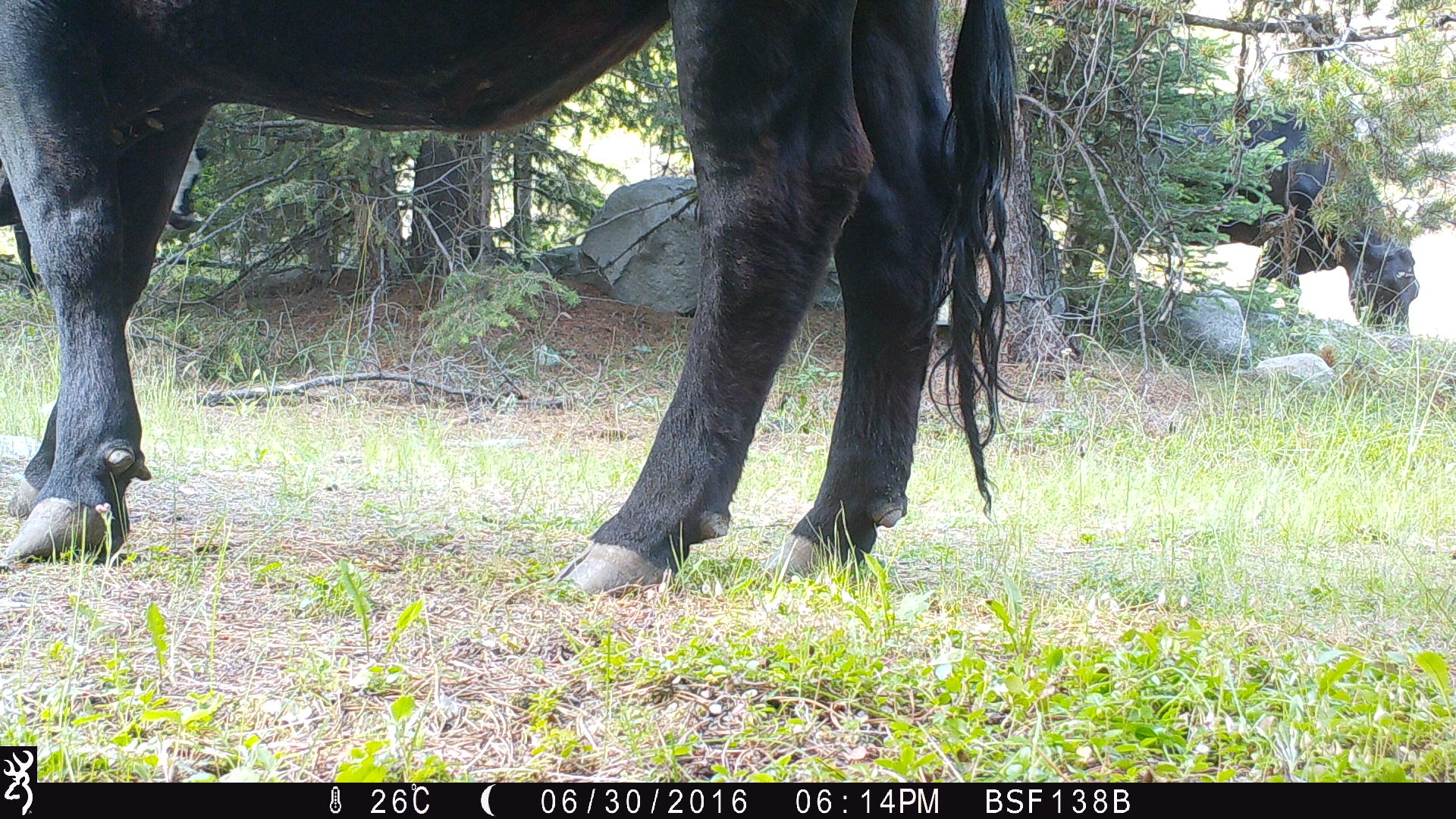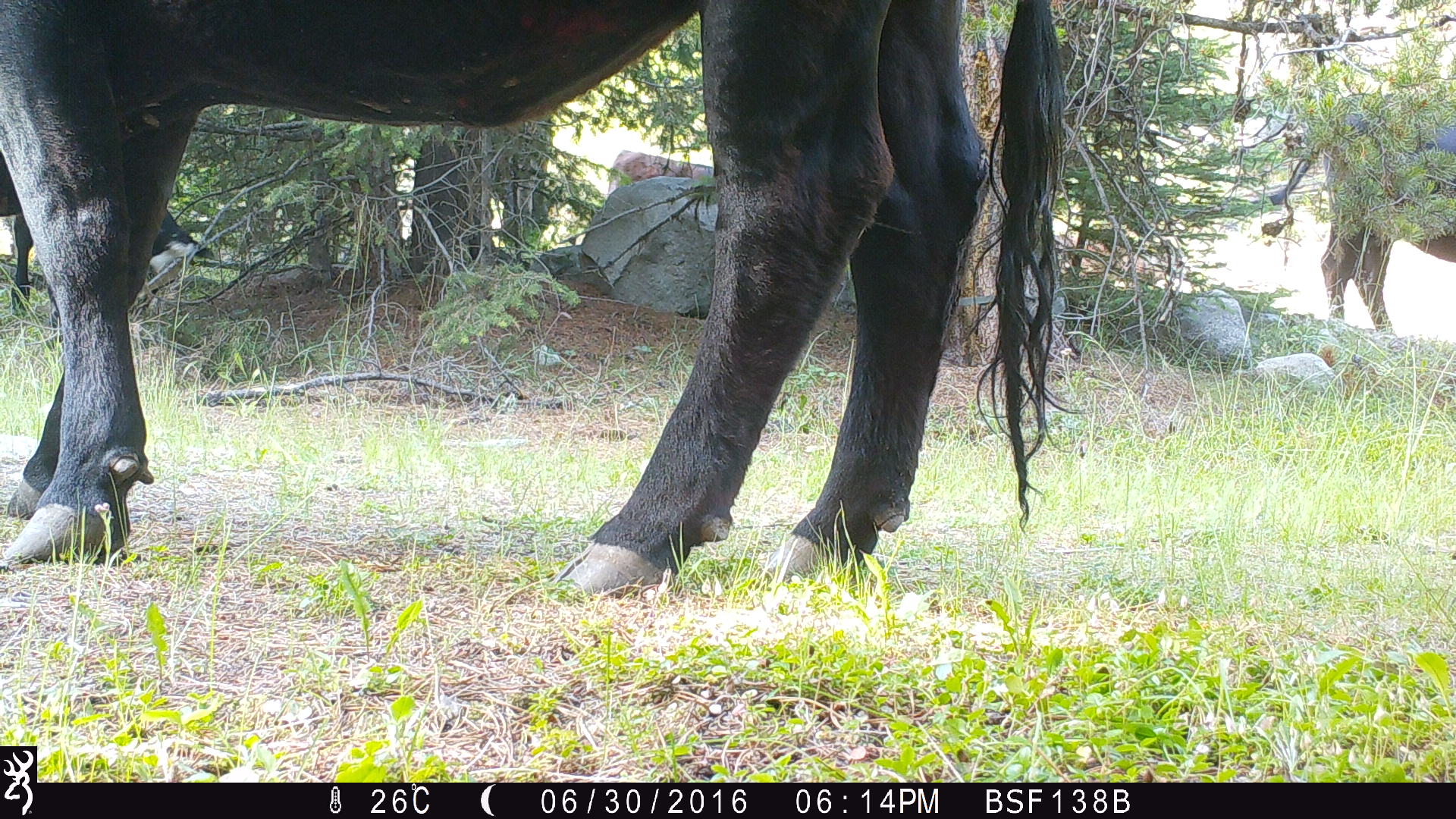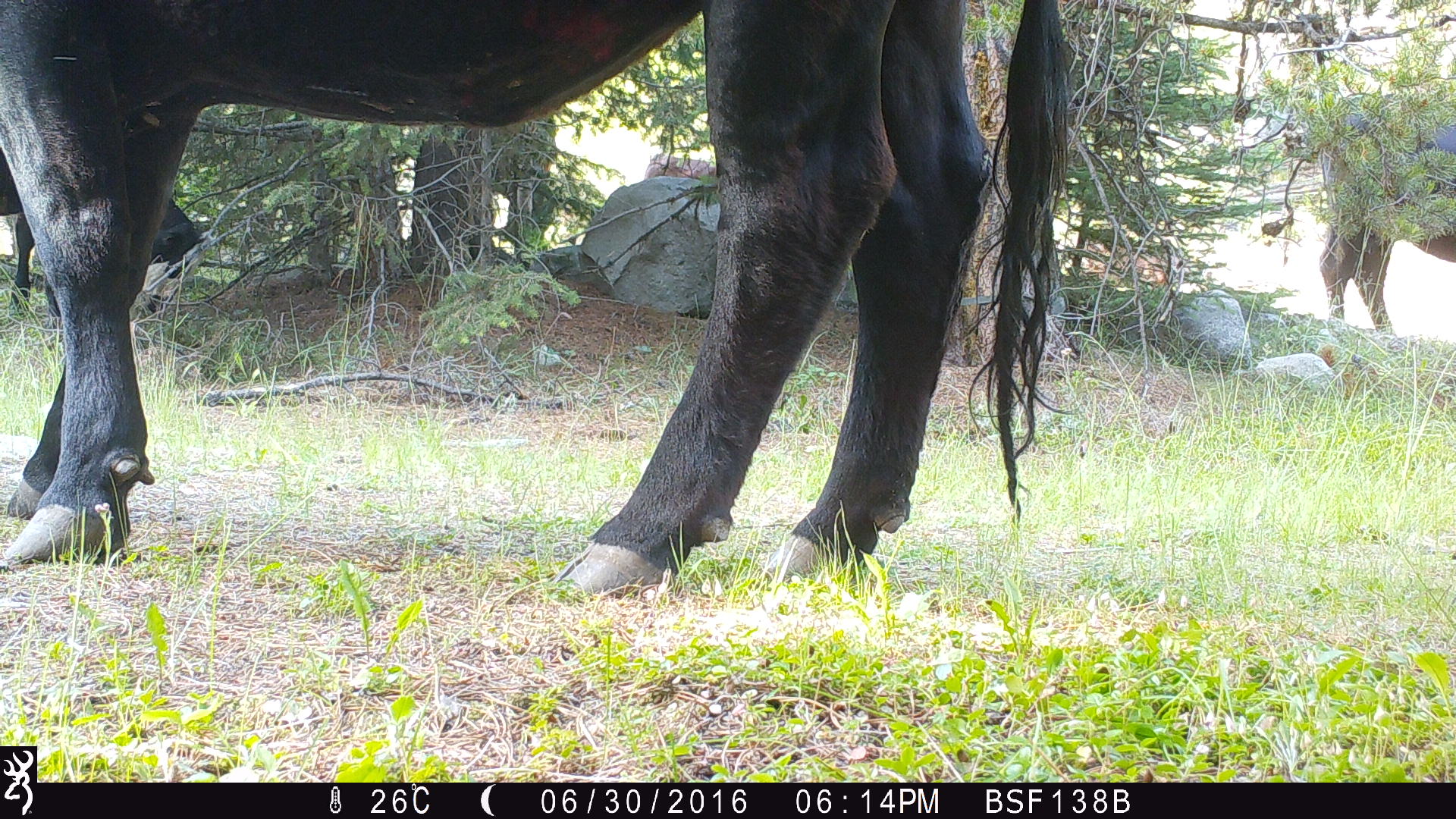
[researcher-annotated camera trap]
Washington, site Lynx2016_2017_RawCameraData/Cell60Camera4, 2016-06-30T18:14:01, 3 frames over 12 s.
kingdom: Animalia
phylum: Chordata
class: Mammalia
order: Artiodactyla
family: Bovidae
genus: Bos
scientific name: Bos taurus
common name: domestic cattle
Domestic cattle (Bos taurus). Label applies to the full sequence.